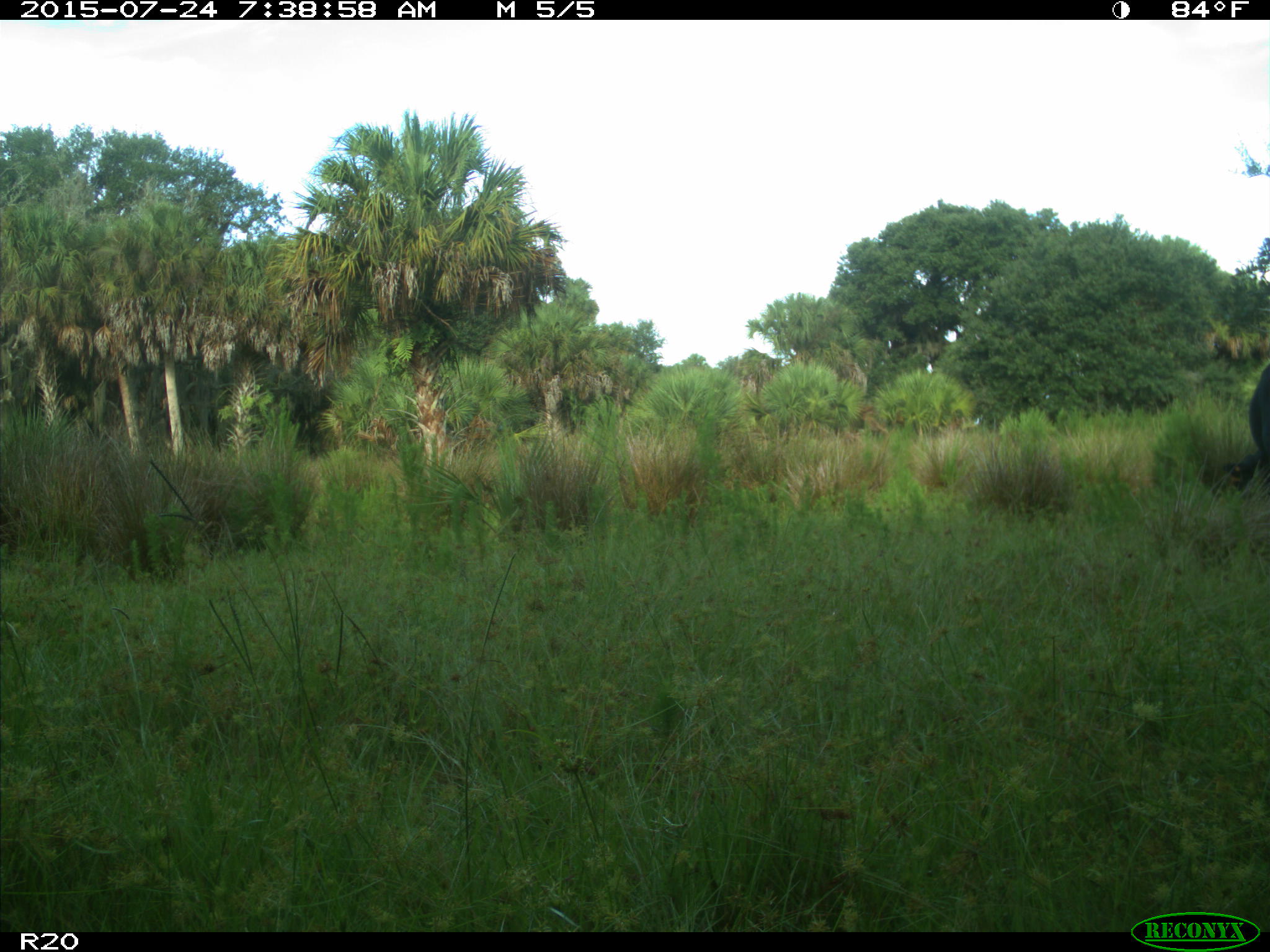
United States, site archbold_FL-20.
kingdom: Animalia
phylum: Chordata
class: Mammalia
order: Artiodactyla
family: Bovidae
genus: Bos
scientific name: Bos taurus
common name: domestic cow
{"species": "Bos taurus (domestic cow)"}